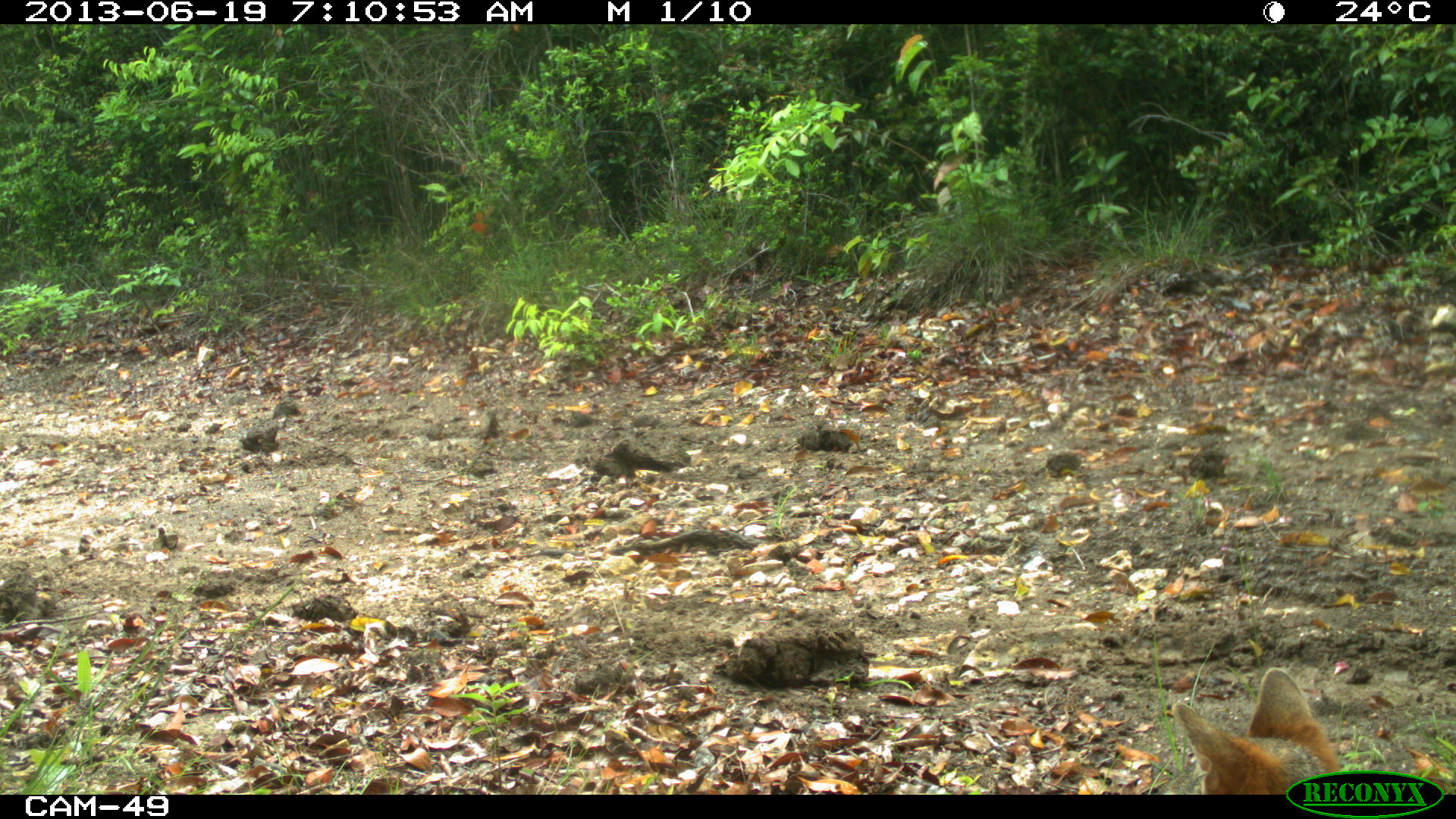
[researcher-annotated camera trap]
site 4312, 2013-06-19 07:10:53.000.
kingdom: Animalia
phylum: Chordata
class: Mammalia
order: Carnivora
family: Canidae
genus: Urocyon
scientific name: Urocyon cinereoargenteus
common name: gray fox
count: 1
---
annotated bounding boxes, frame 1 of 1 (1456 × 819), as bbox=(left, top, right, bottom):
urocyon cinereoargenteus: bbox=(1170, 666, 1450, 795)